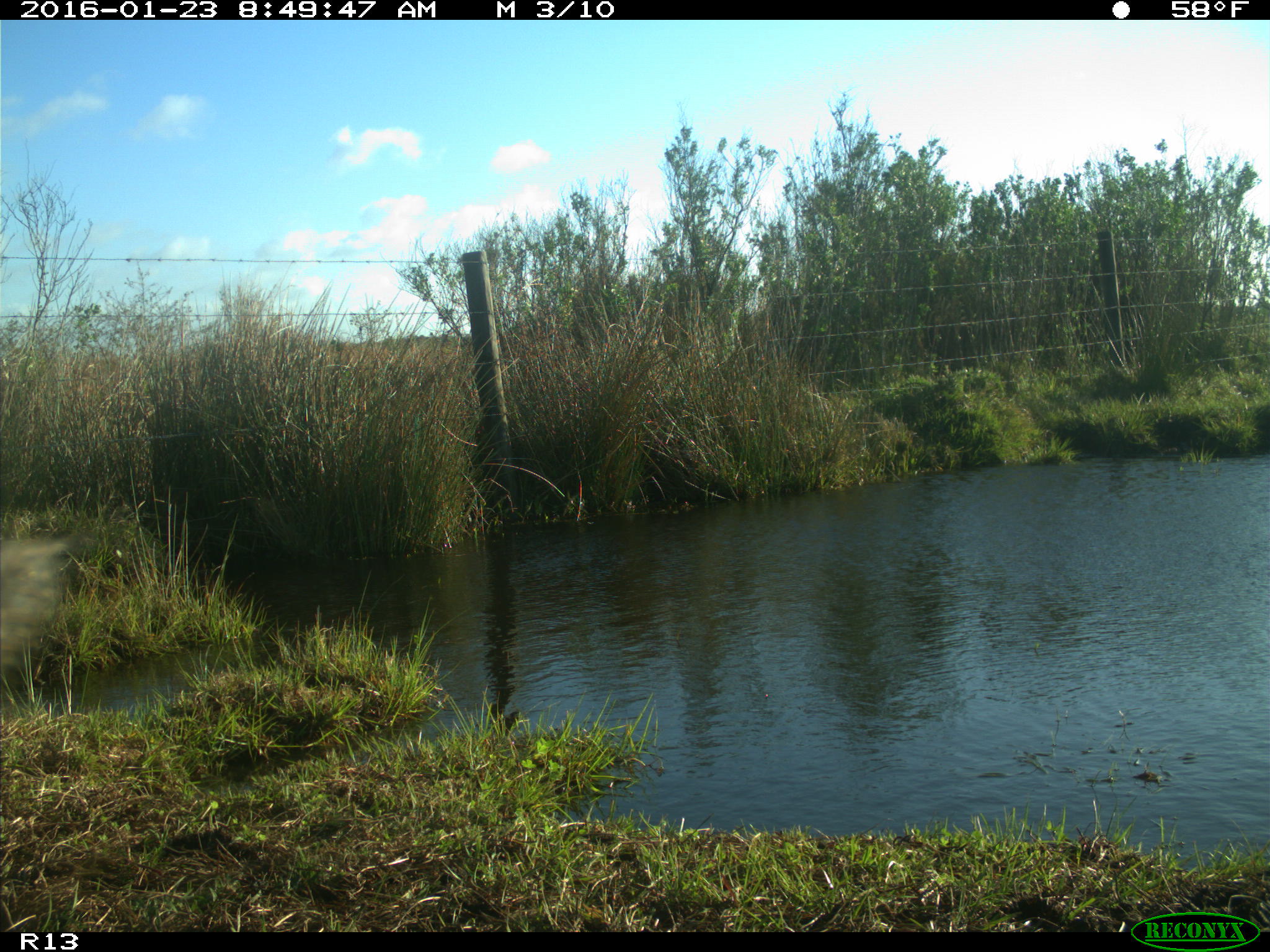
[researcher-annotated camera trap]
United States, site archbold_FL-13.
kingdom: Animalia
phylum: Chordata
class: Mammalia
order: Artiodactyla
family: Bovidae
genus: Bos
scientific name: Bos taurus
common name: domestic cow